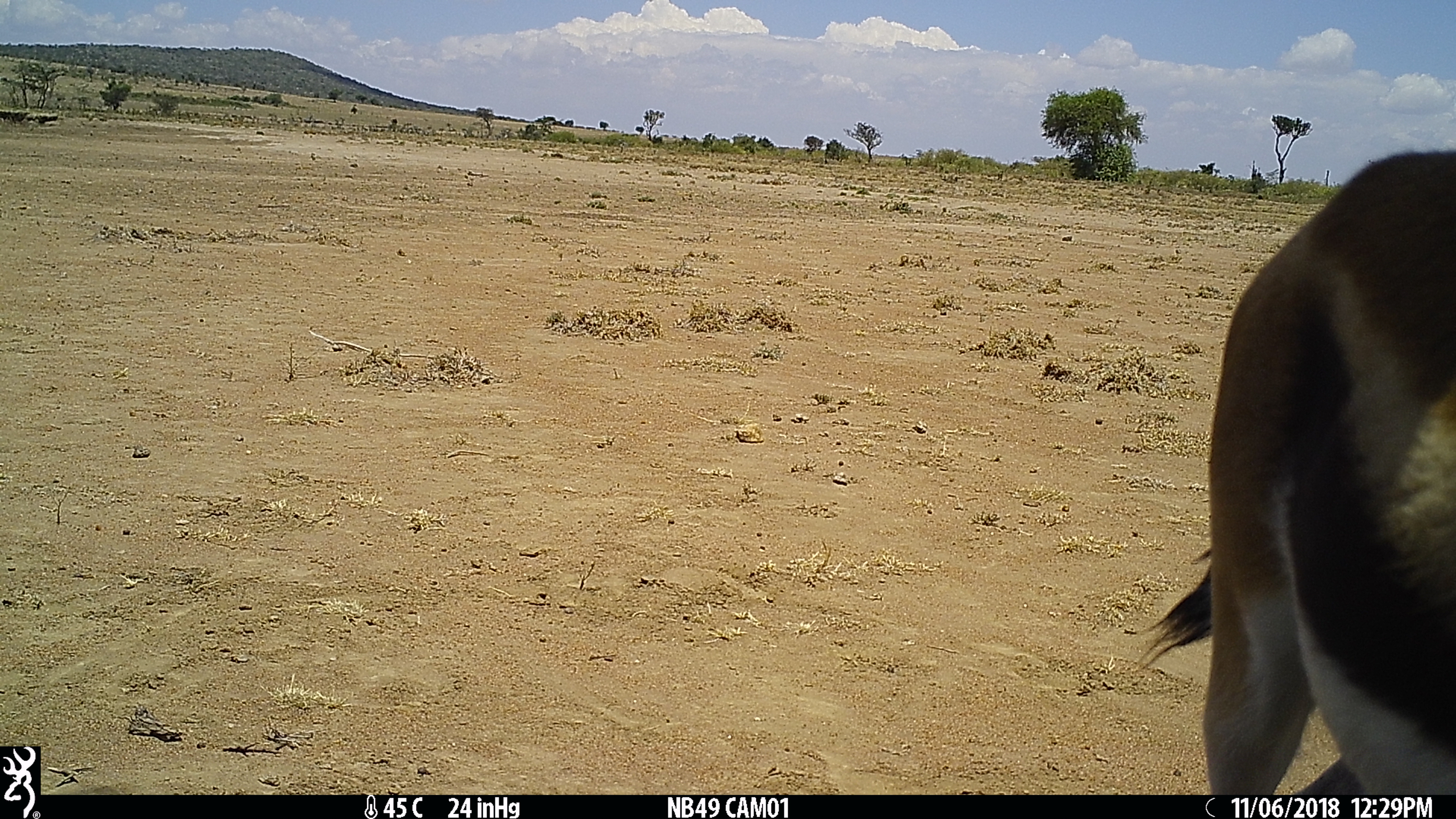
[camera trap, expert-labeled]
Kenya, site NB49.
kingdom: Animalia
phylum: Chordata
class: Mammalia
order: Artiodactyla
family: Bovidae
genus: Eudorcas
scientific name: Eudorcas thomsonii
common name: thomon's gazelle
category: gazelle thomsons